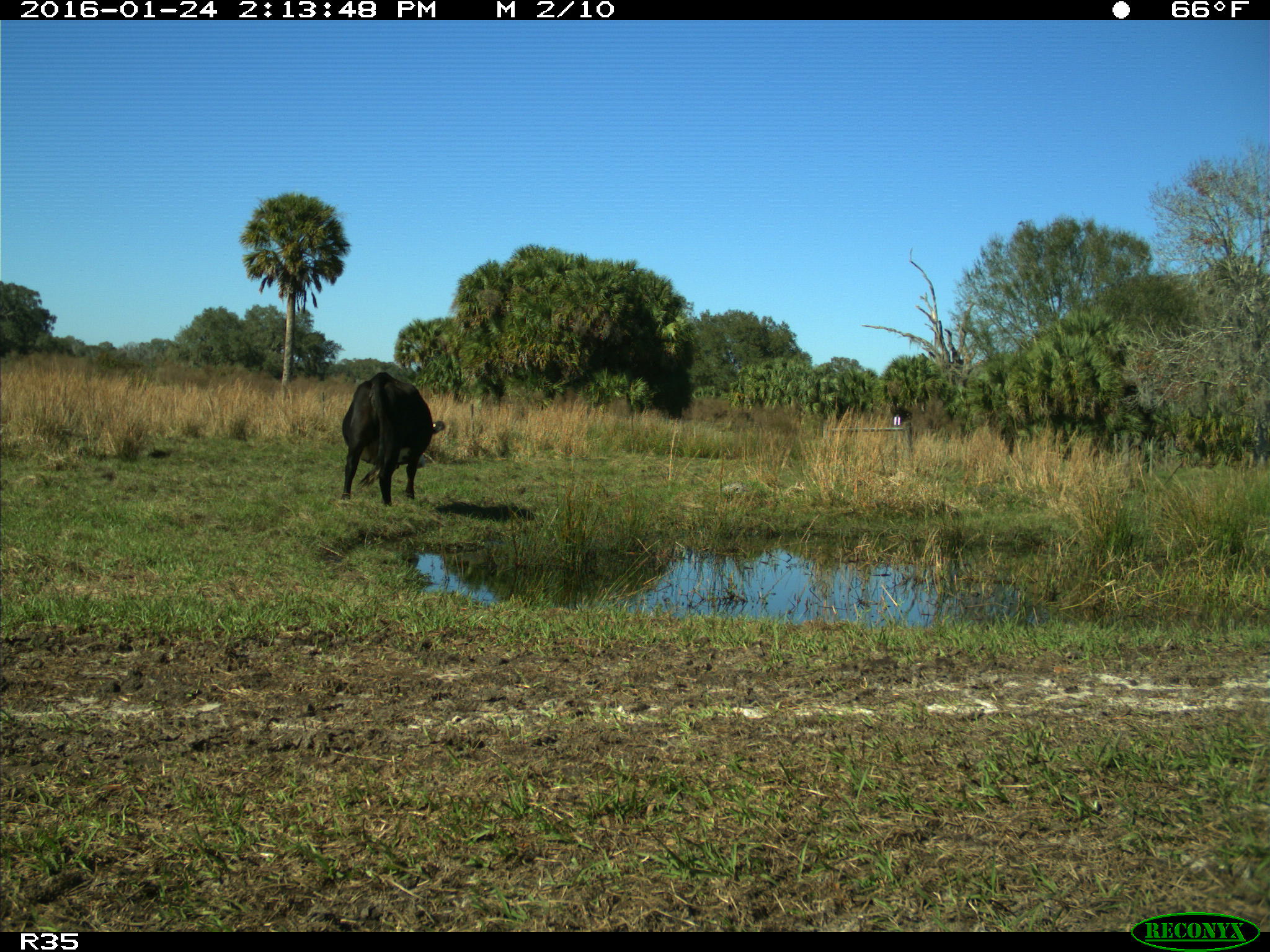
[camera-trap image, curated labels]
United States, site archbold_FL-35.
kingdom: Animalia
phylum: Chordata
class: Mammalia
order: Artiodactyla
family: Bovidae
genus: Bos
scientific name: Bos taurus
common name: domestic cow